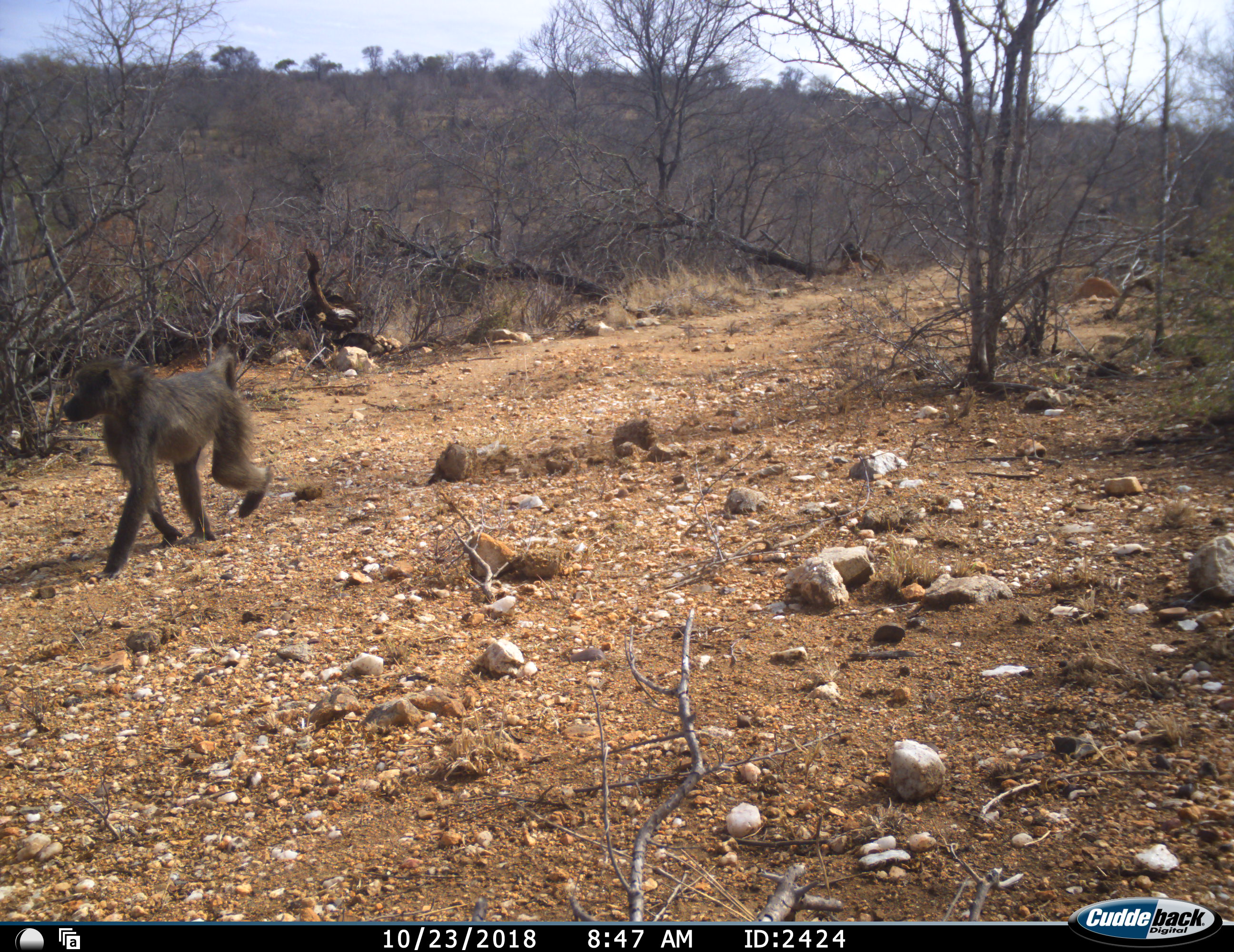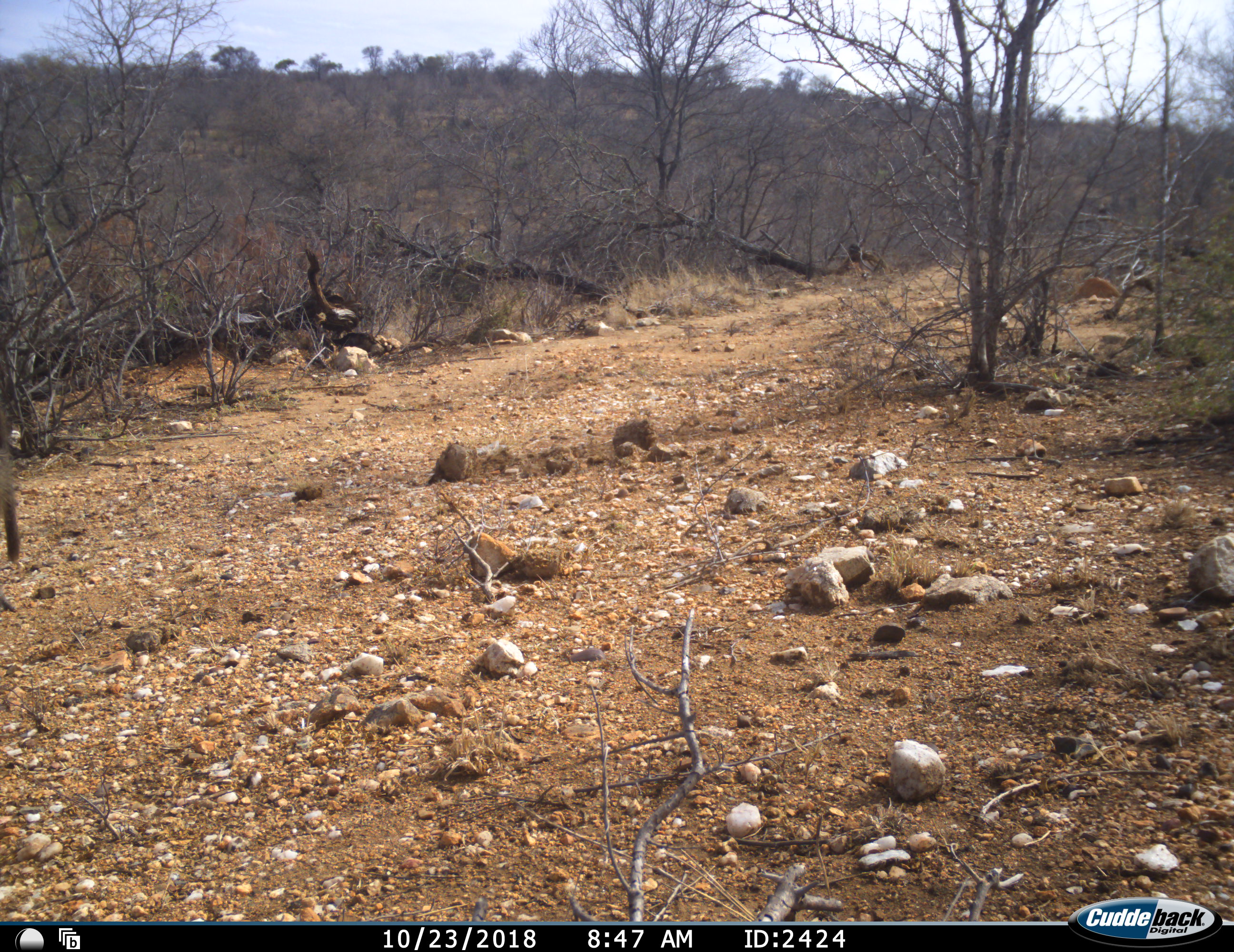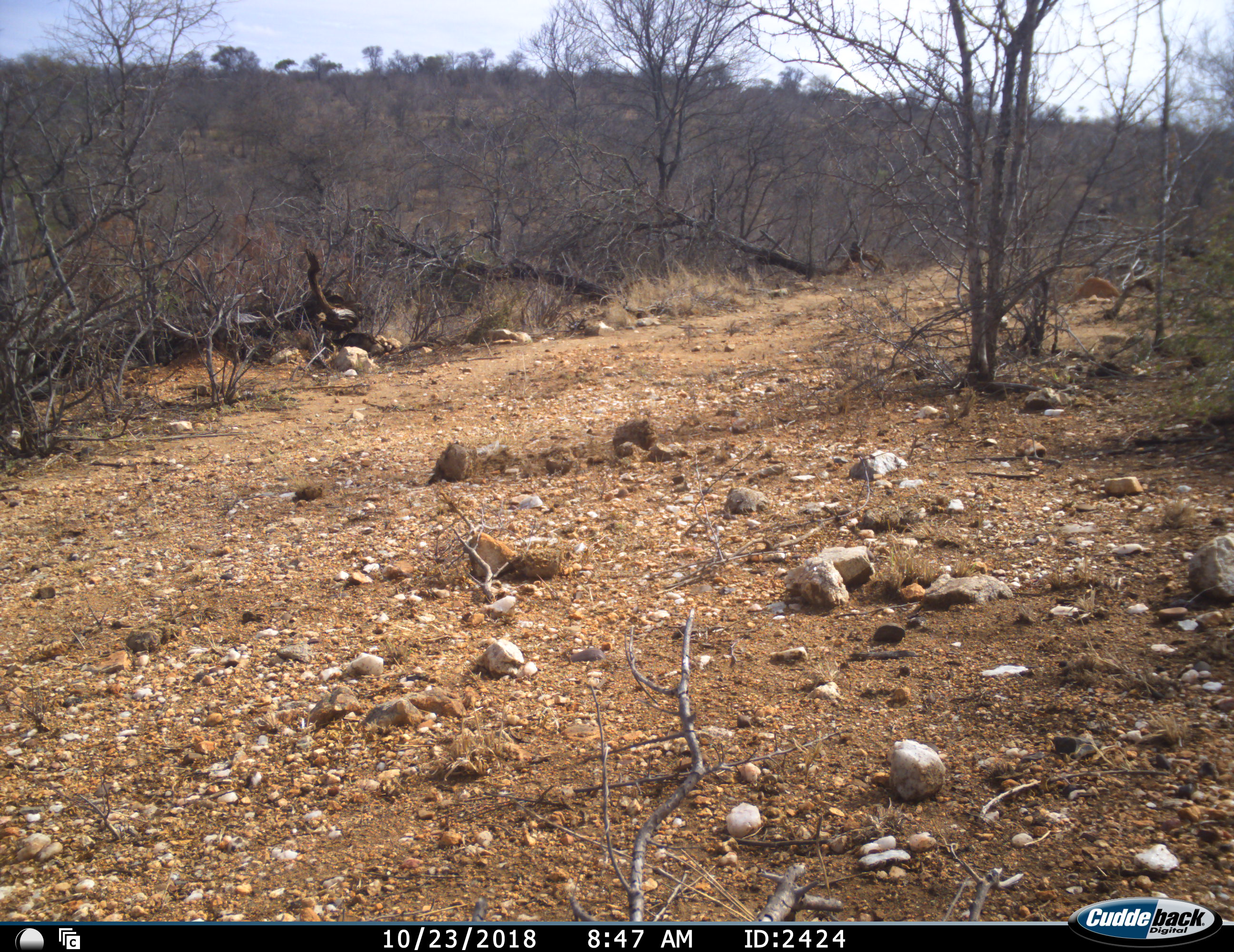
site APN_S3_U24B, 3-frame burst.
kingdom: Animalia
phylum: Chordata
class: Mammalia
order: Primates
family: Cercopithecidae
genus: Papio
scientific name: Papio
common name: baboon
Baboon (Papio), count 1. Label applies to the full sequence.